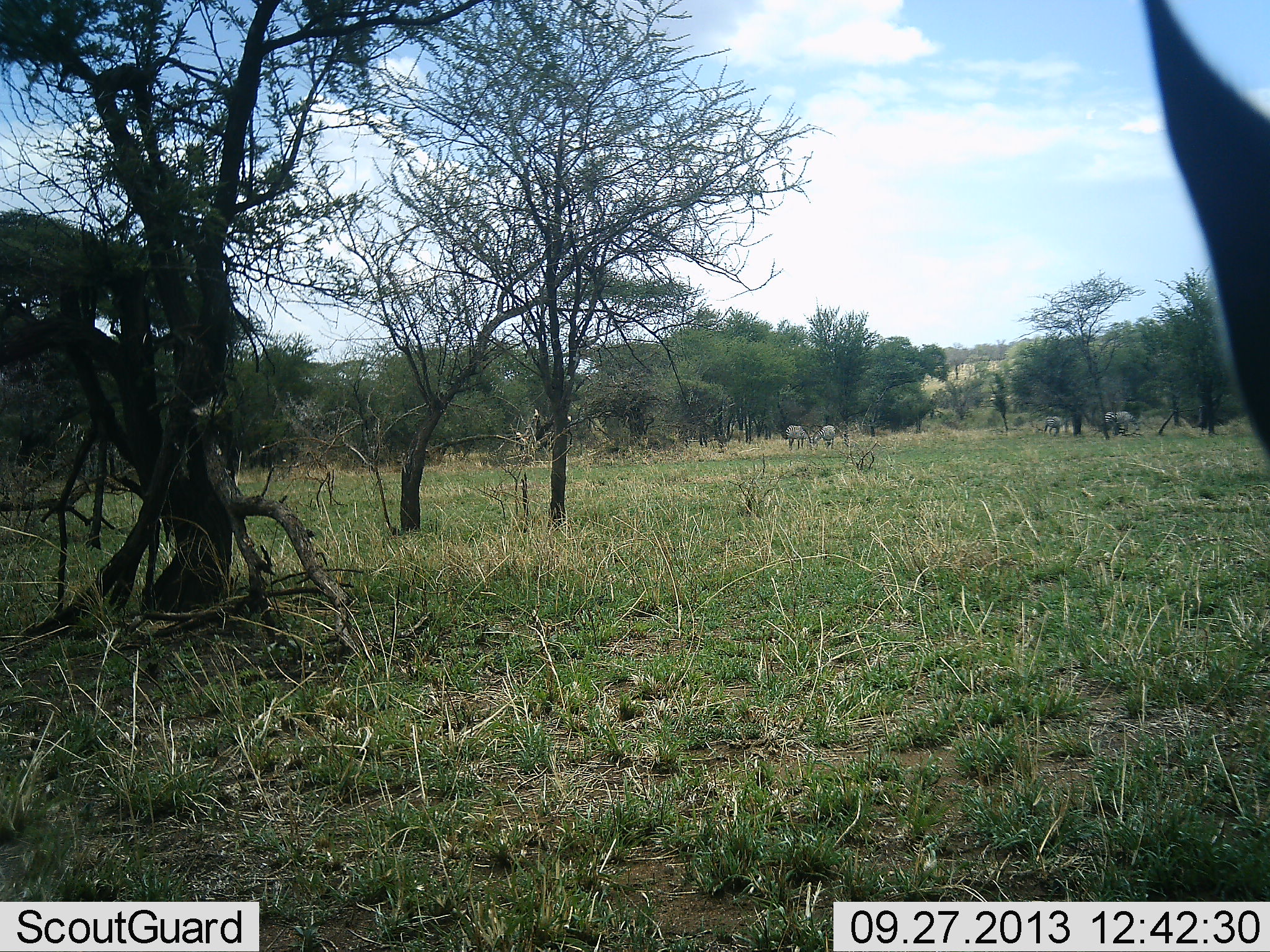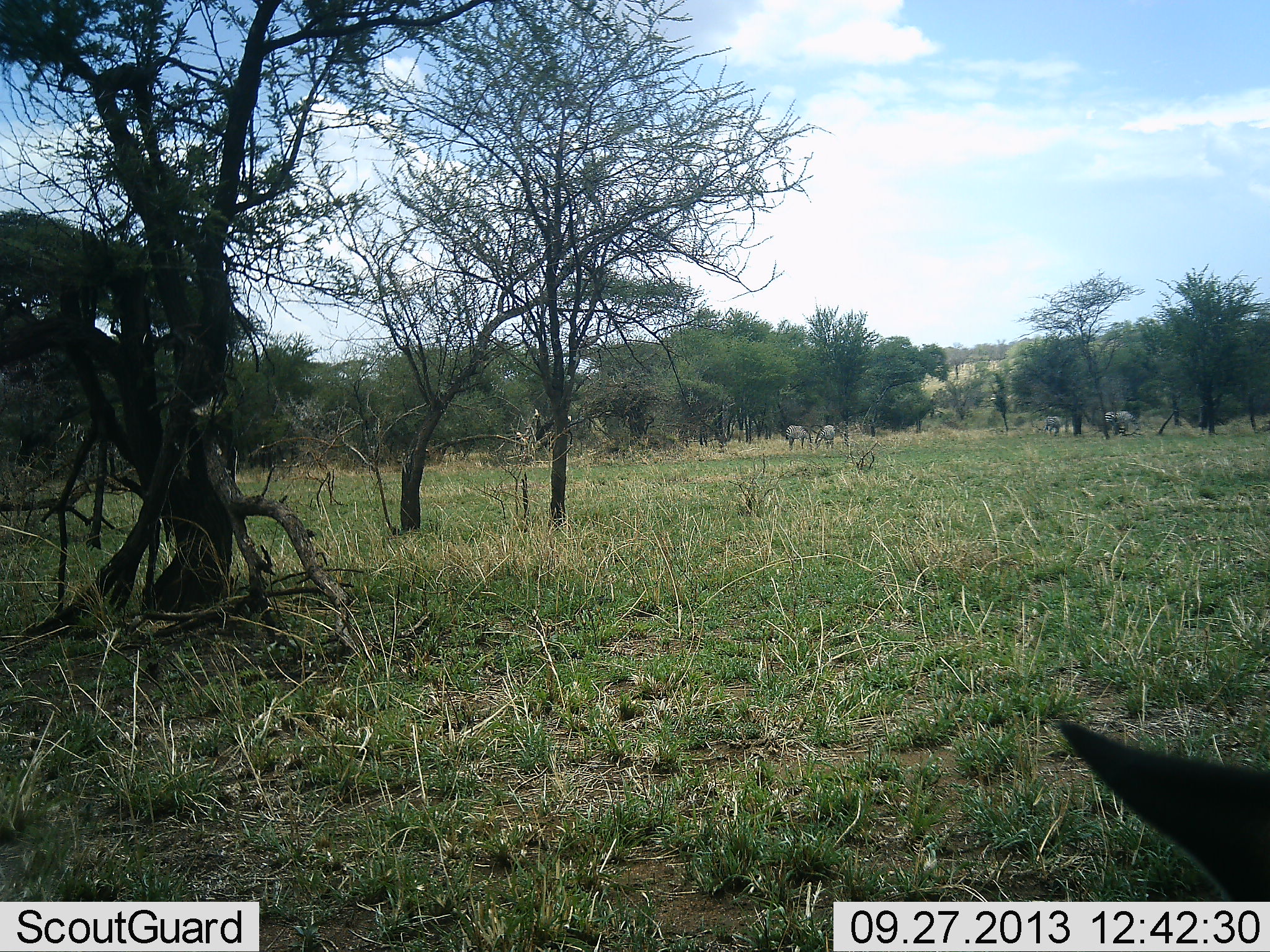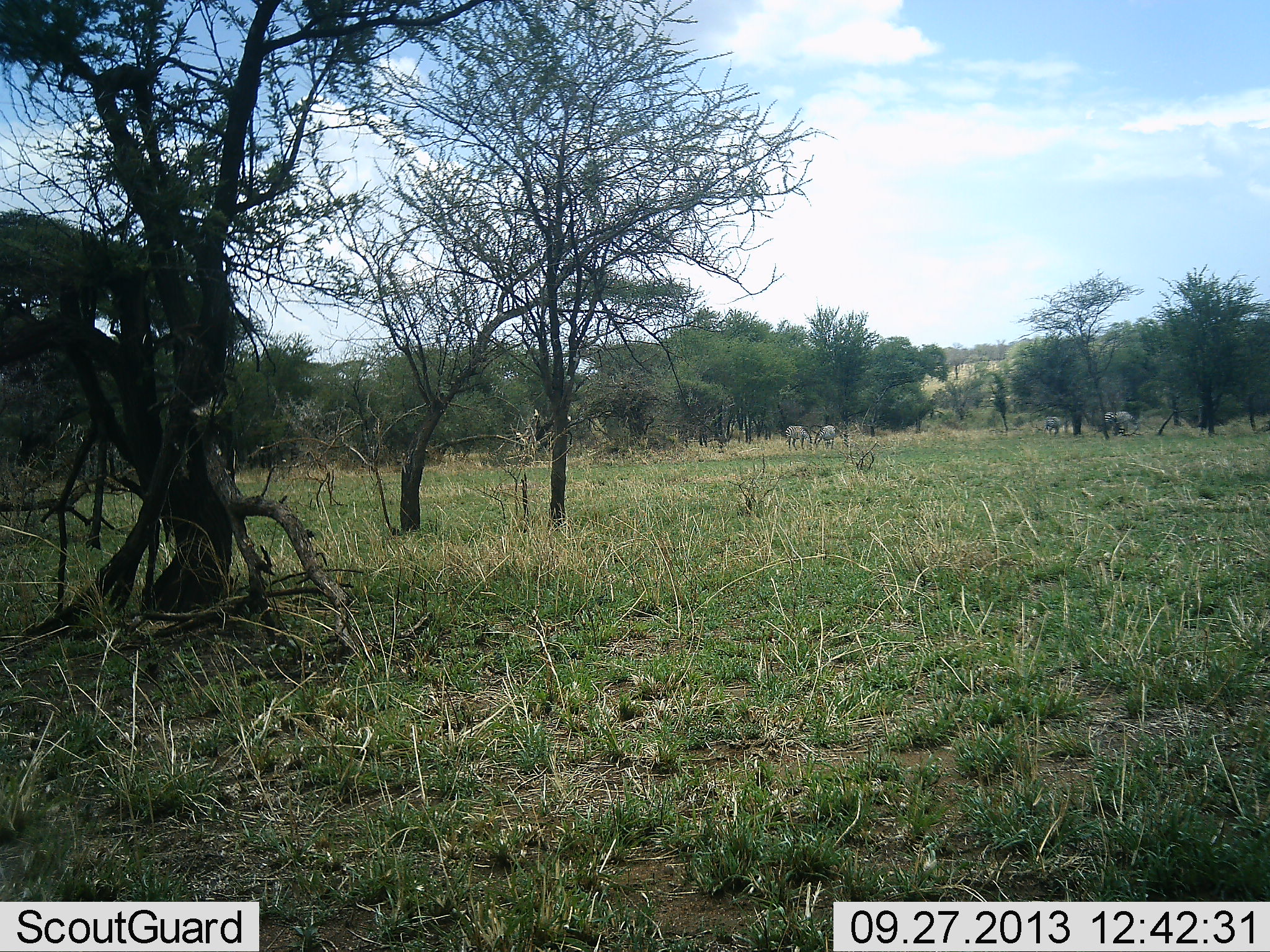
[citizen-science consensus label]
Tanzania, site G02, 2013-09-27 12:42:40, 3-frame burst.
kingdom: Animalia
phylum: Chordata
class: Mammalia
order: Perissodactyla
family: Equidae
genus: Equus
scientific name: Equus quagga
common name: plains zebra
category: zebra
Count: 4.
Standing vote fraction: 69%.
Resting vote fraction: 0%.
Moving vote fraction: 8%.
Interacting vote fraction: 0%.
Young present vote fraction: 0%.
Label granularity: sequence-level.